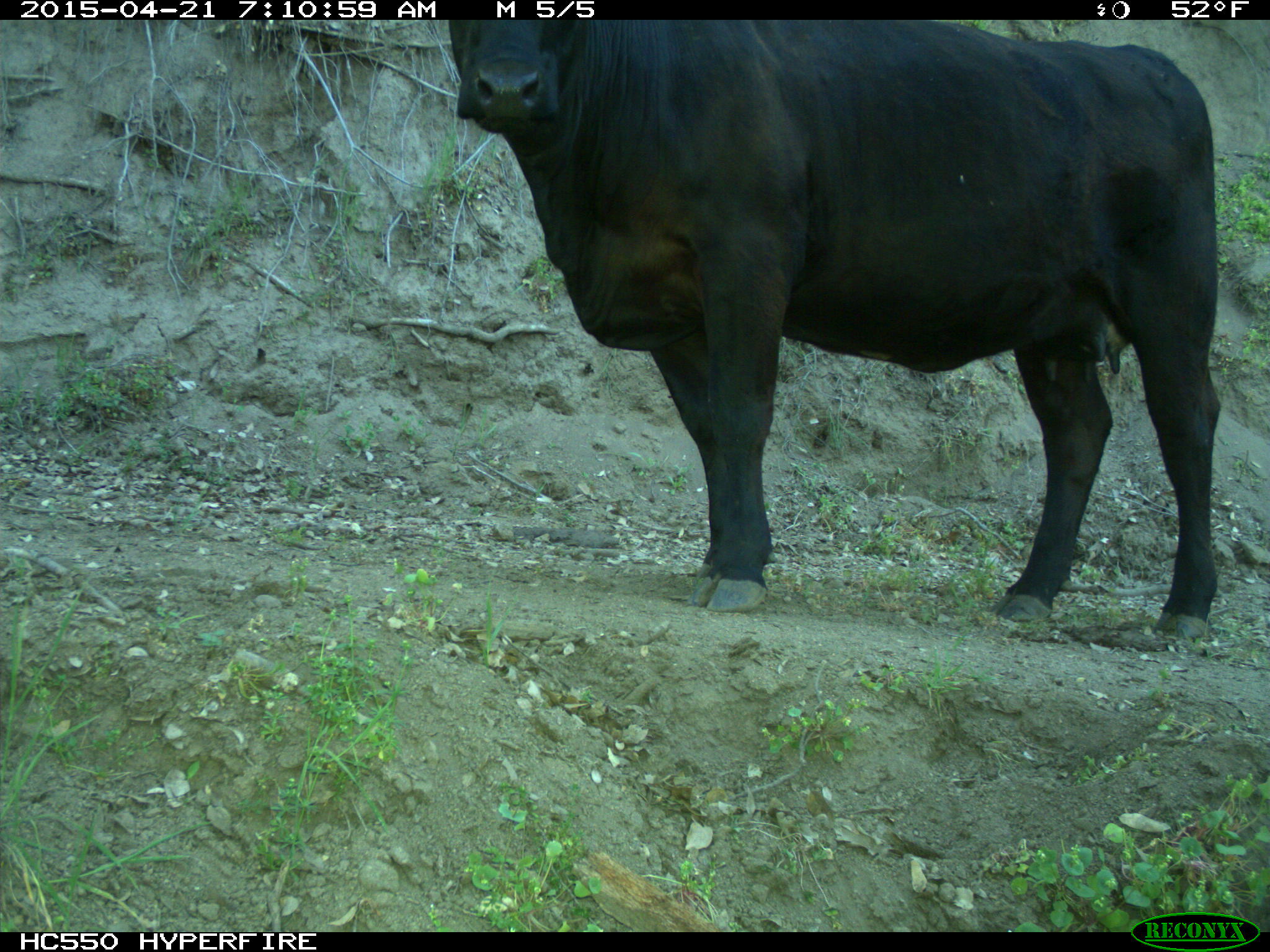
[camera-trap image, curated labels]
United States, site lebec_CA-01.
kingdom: Animalia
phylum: Chordata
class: Mammalia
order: Artiodactyla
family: Bovidae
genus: Bos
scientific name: Bos taurus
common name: domestic cow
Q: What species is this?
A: Bos taurus (domestic cow).